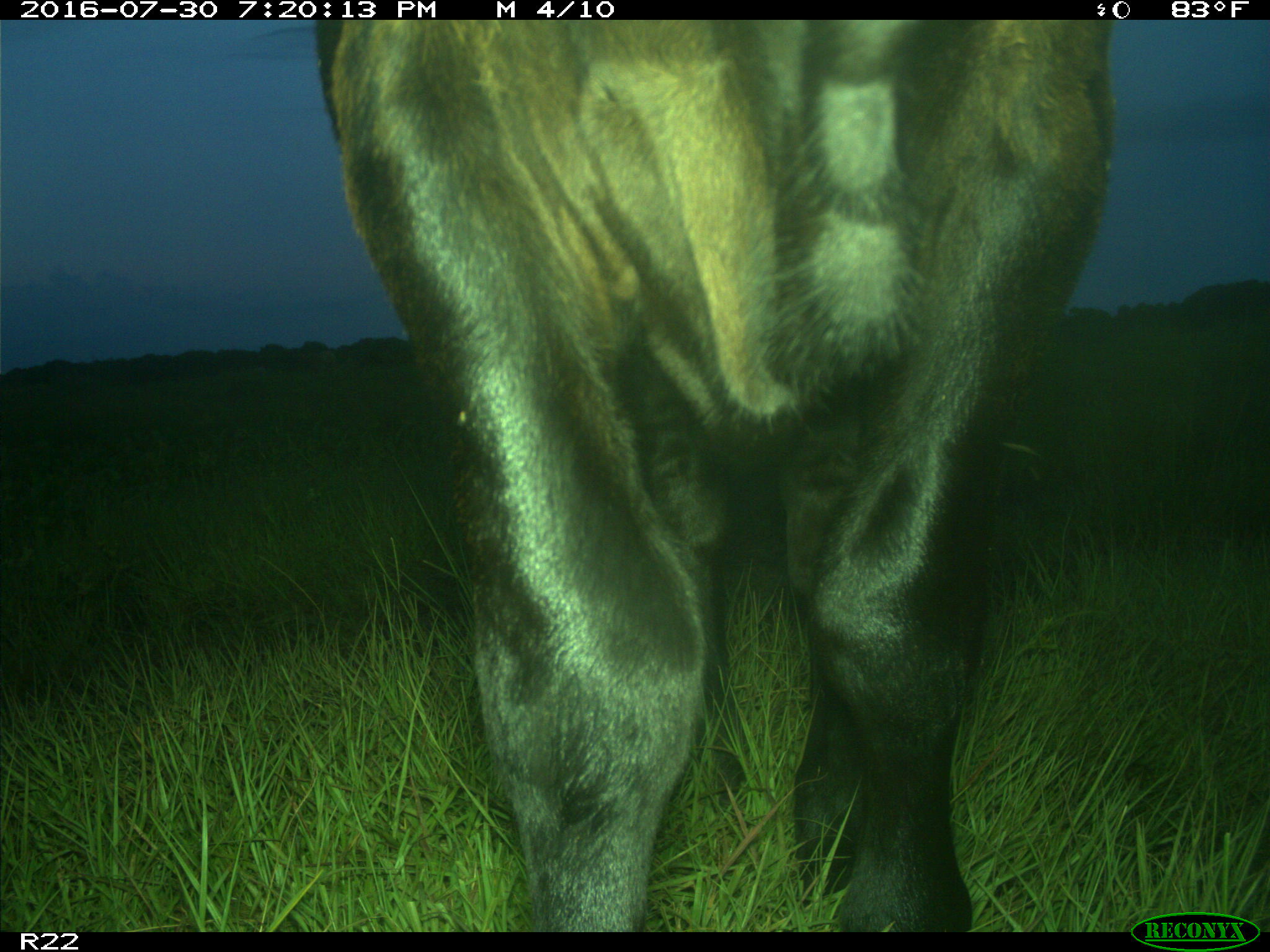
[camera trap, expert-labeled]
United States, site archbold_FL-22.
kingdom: Animalia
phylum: Chordata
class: Mammalia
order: Artiodactyla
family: Bovidae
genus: Bos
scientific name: Bos taurus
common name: domestic cow